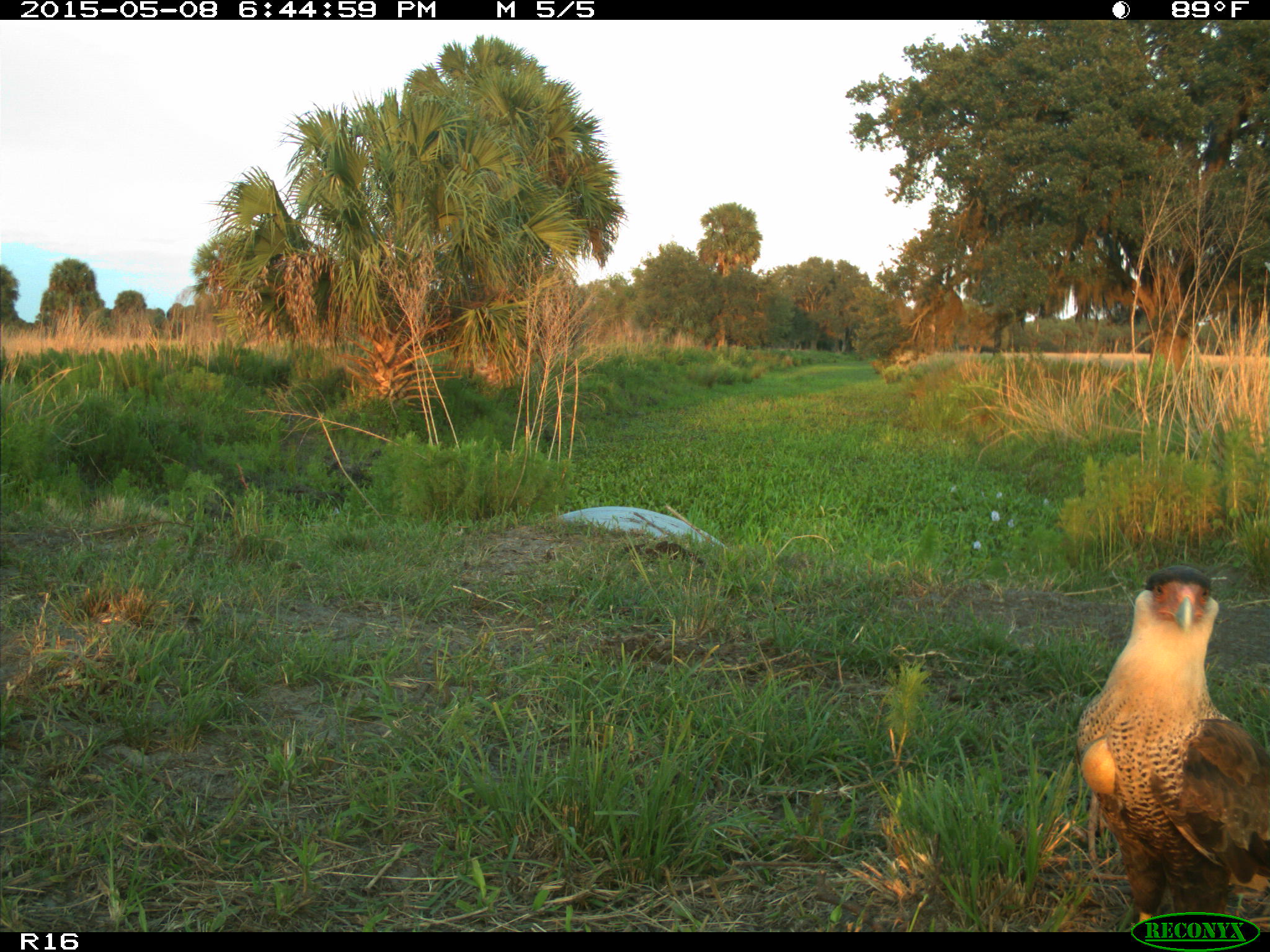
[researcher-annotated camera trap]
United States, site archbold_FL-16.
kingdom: Animalia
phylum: Chordata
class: Mammalia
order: Artiodactyla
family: Bovidae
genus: Bos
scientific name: Bos taurus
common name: domestic cow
Bos taurus (domestic cow).